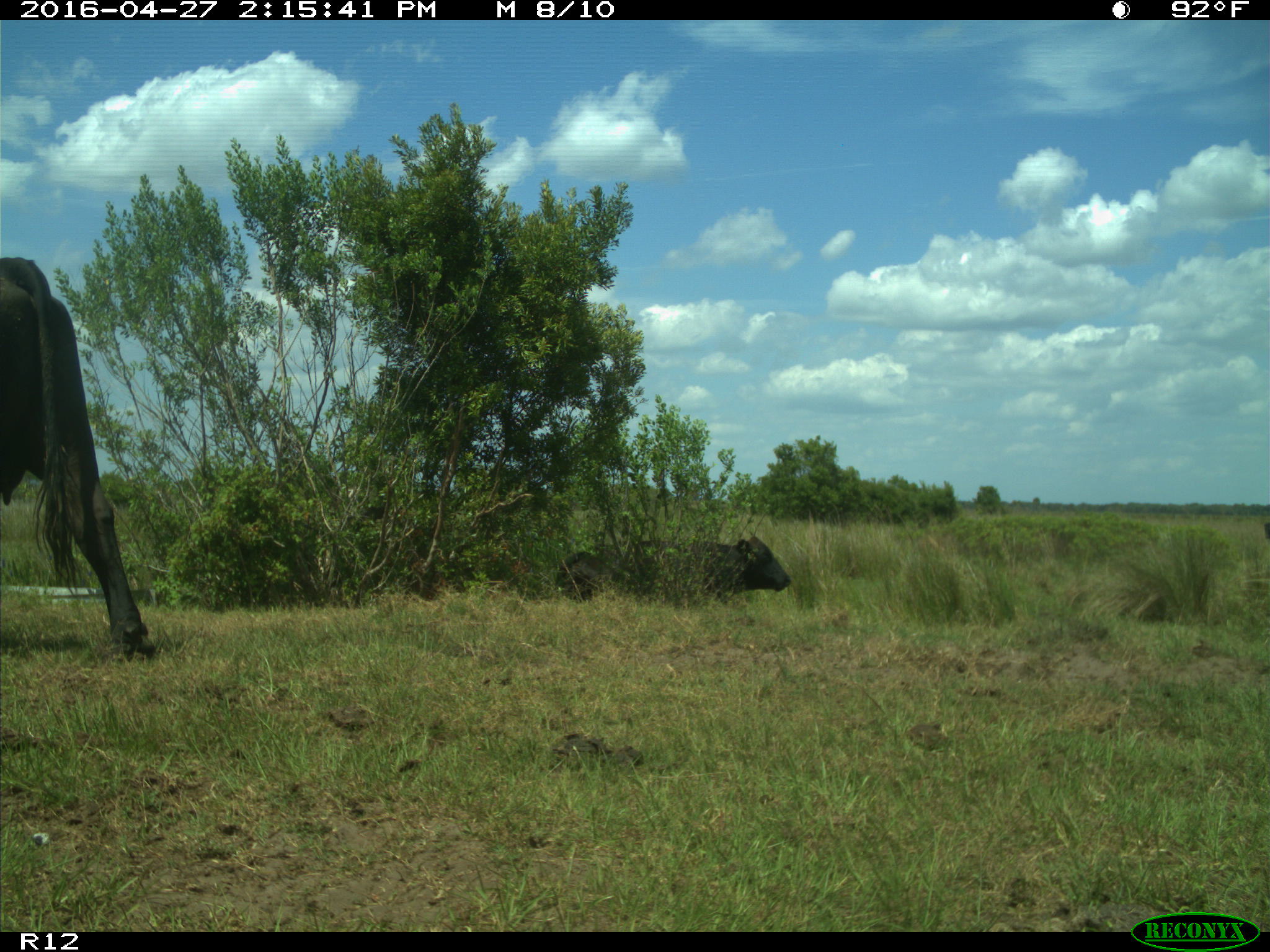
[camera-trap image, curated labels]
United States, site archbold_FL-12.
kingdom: Animalia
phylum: Chordata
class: Mammalia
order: Artiodactyla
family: Bovidae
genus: Bos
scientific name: Bos taurus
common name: domestic cow